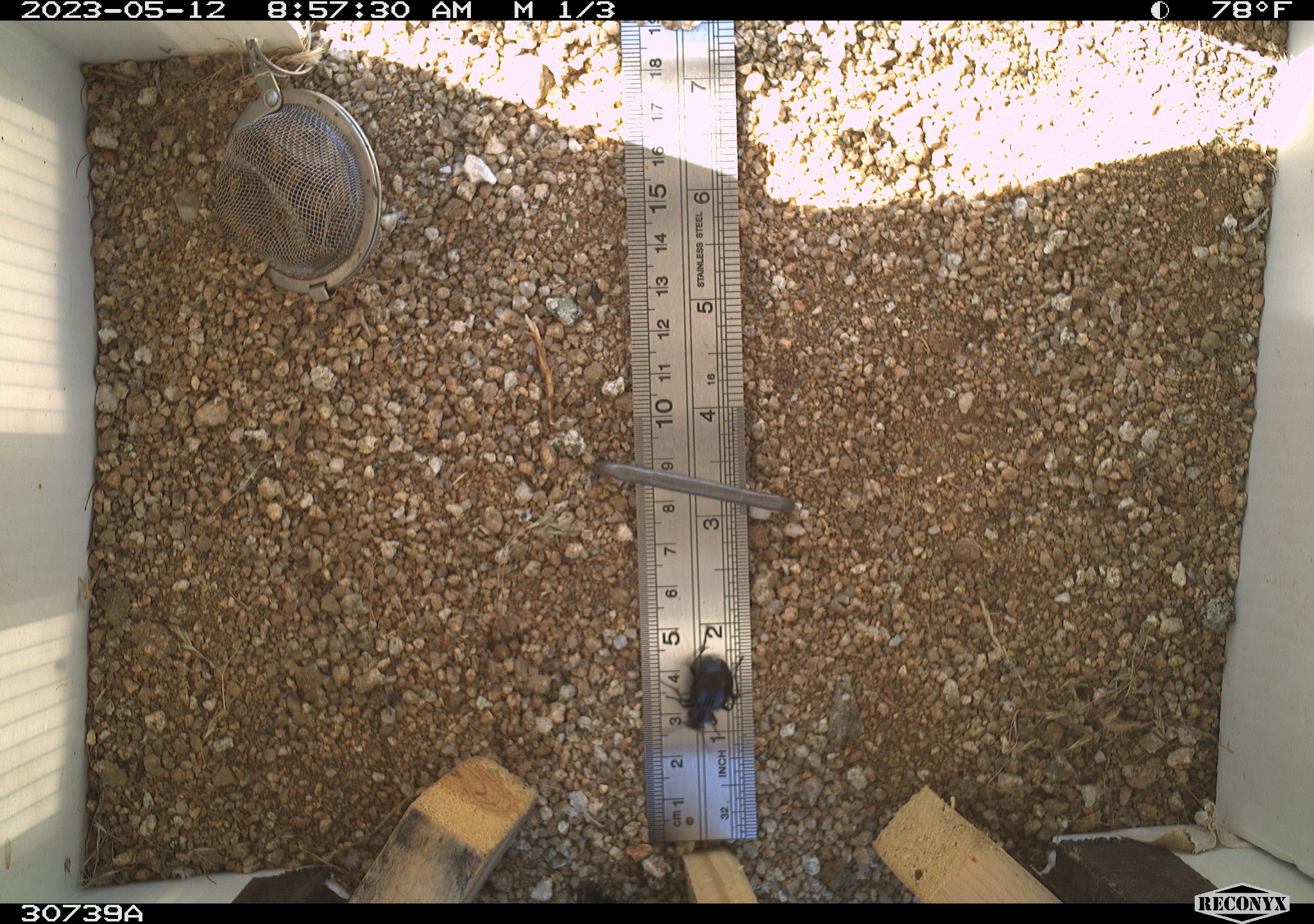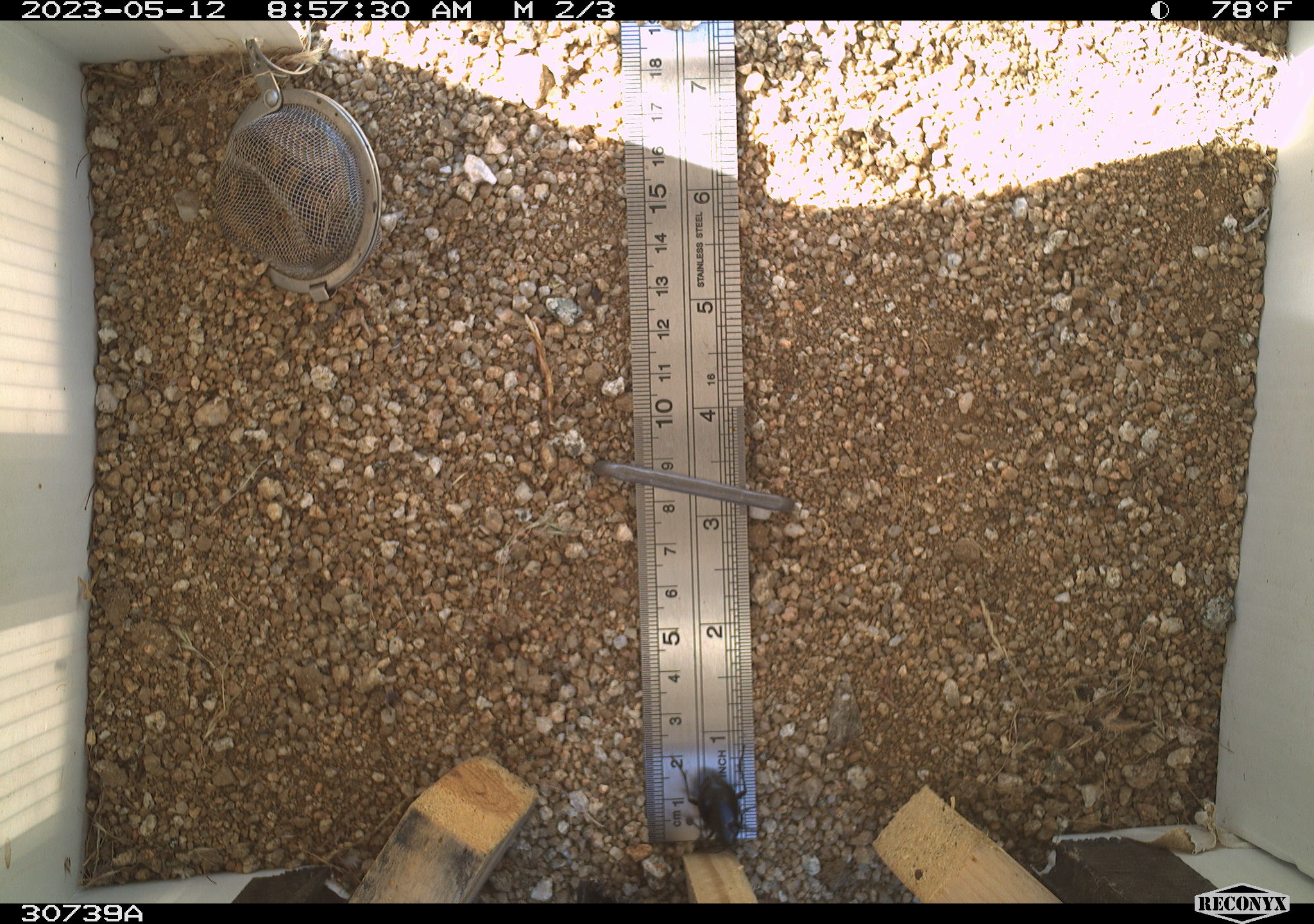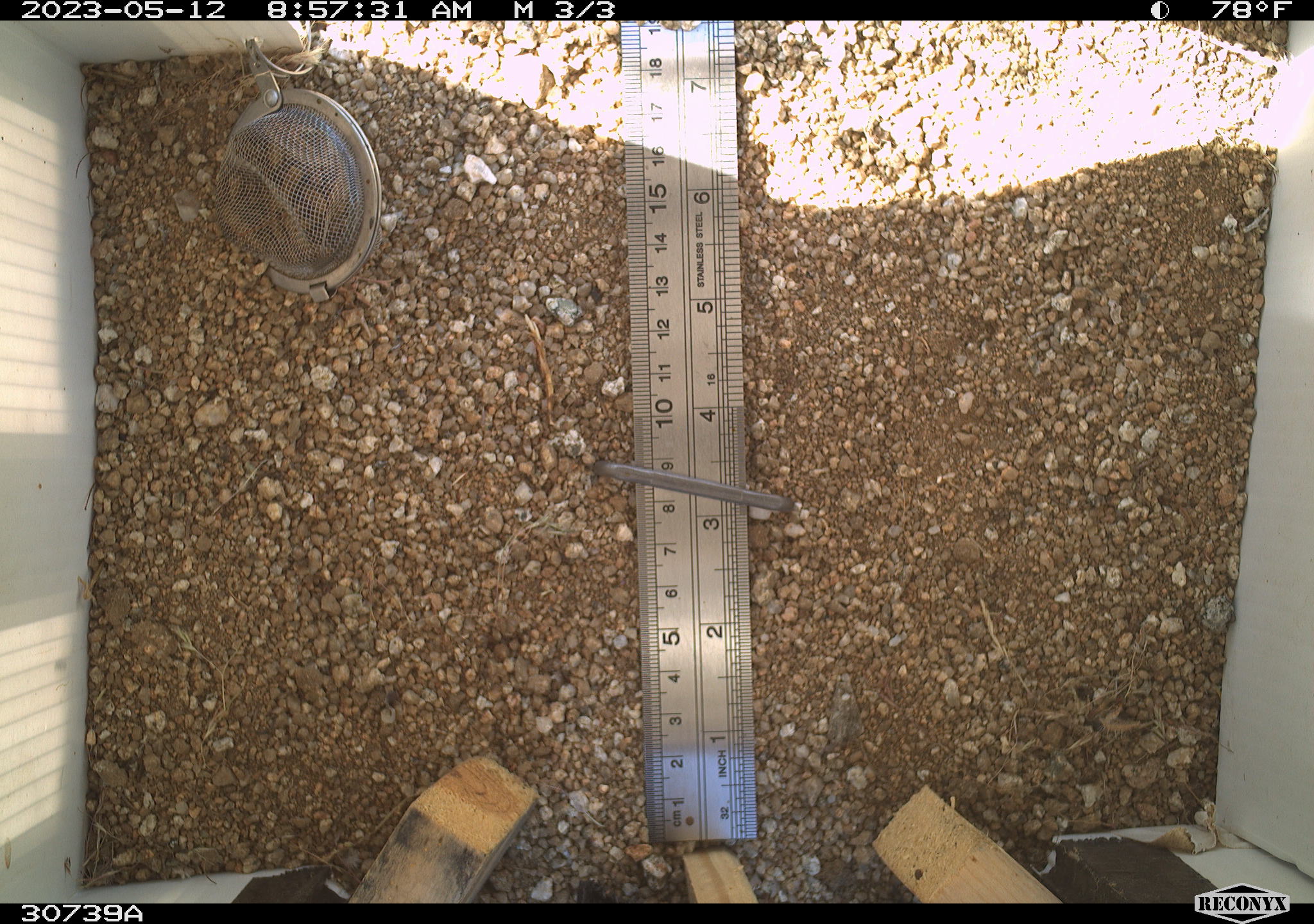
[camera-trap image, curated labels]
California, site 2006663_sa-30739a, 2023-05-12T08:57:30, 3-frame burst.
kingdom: Animalia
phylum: Arthropoda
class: Insecta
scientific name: Insecta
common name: insect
Insect (Insecta).